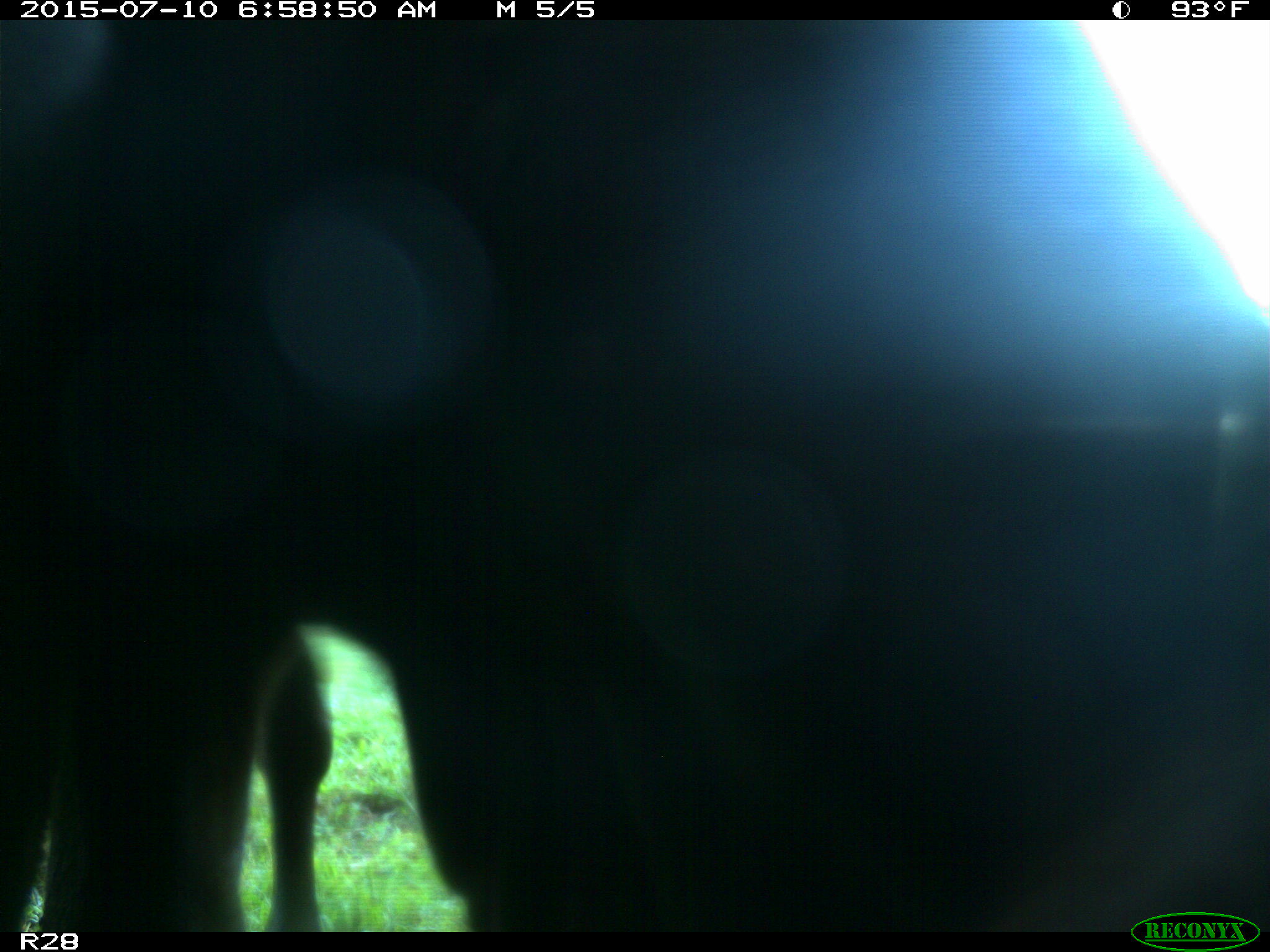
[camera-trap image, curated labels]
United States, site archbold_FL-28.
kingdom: Animalia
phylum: Chordata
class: Mammalia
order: Artiodactyla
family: Bovidae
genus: Bos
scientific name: Bos taurus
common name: domestic cow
Bos taurus (domestic cow).